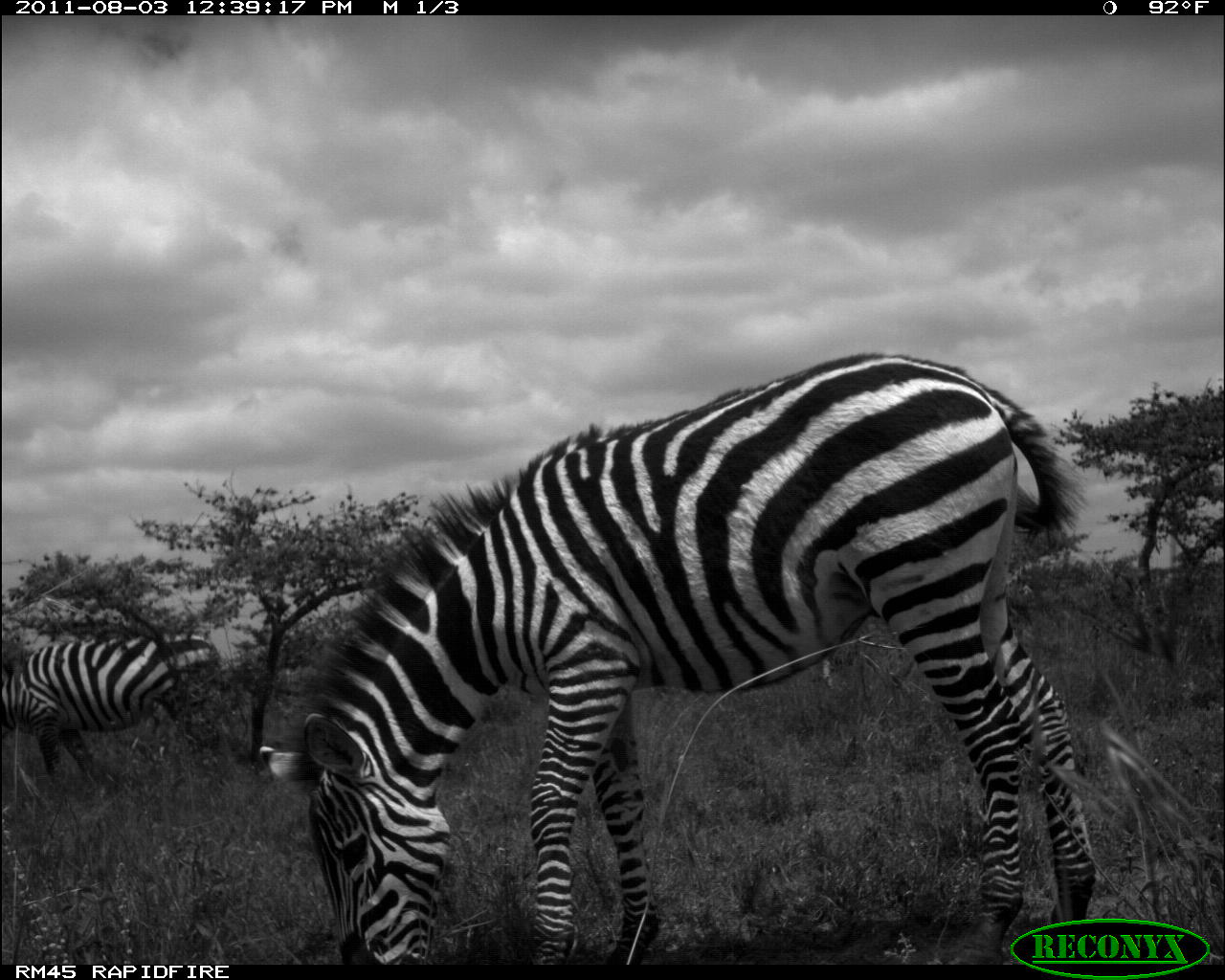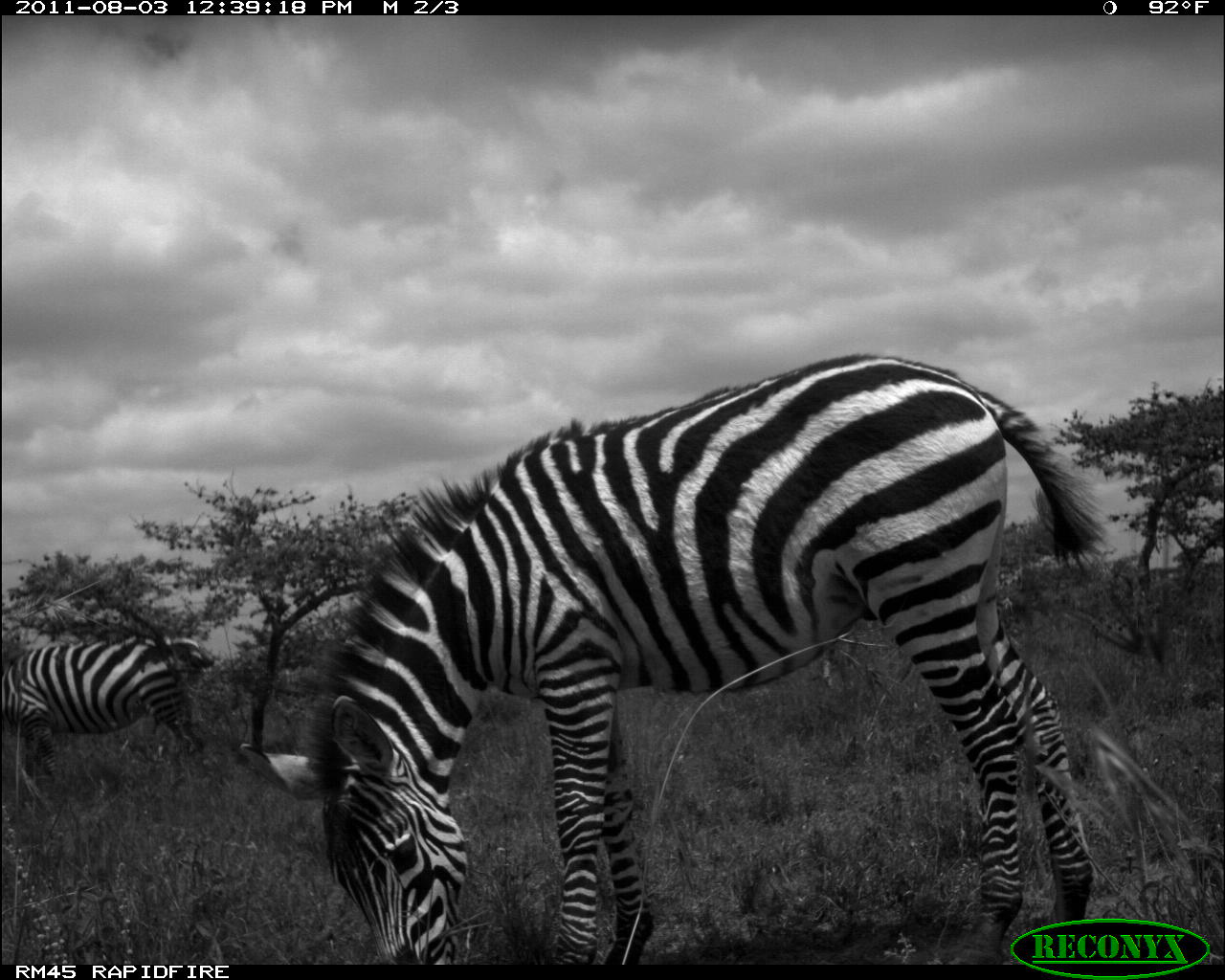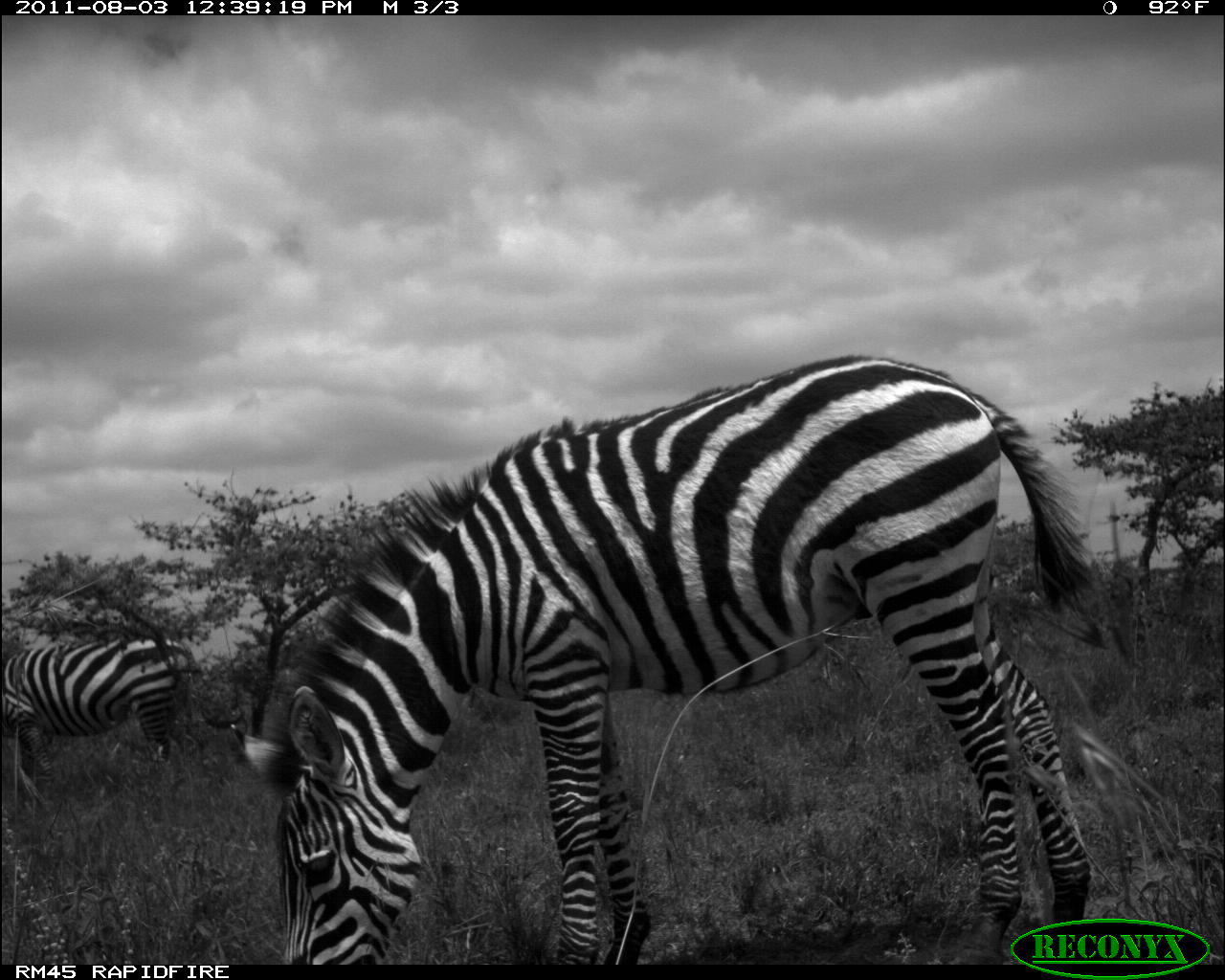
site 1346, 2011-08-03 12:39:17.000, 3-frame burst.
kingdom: Animalia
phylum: Chordata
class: Mammalia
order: Perissodactyla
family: Equidae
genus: Equus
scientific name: Equus quagga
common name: plains zebra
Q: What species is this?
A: Equus quagga (plains zebra).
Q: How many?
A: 2.